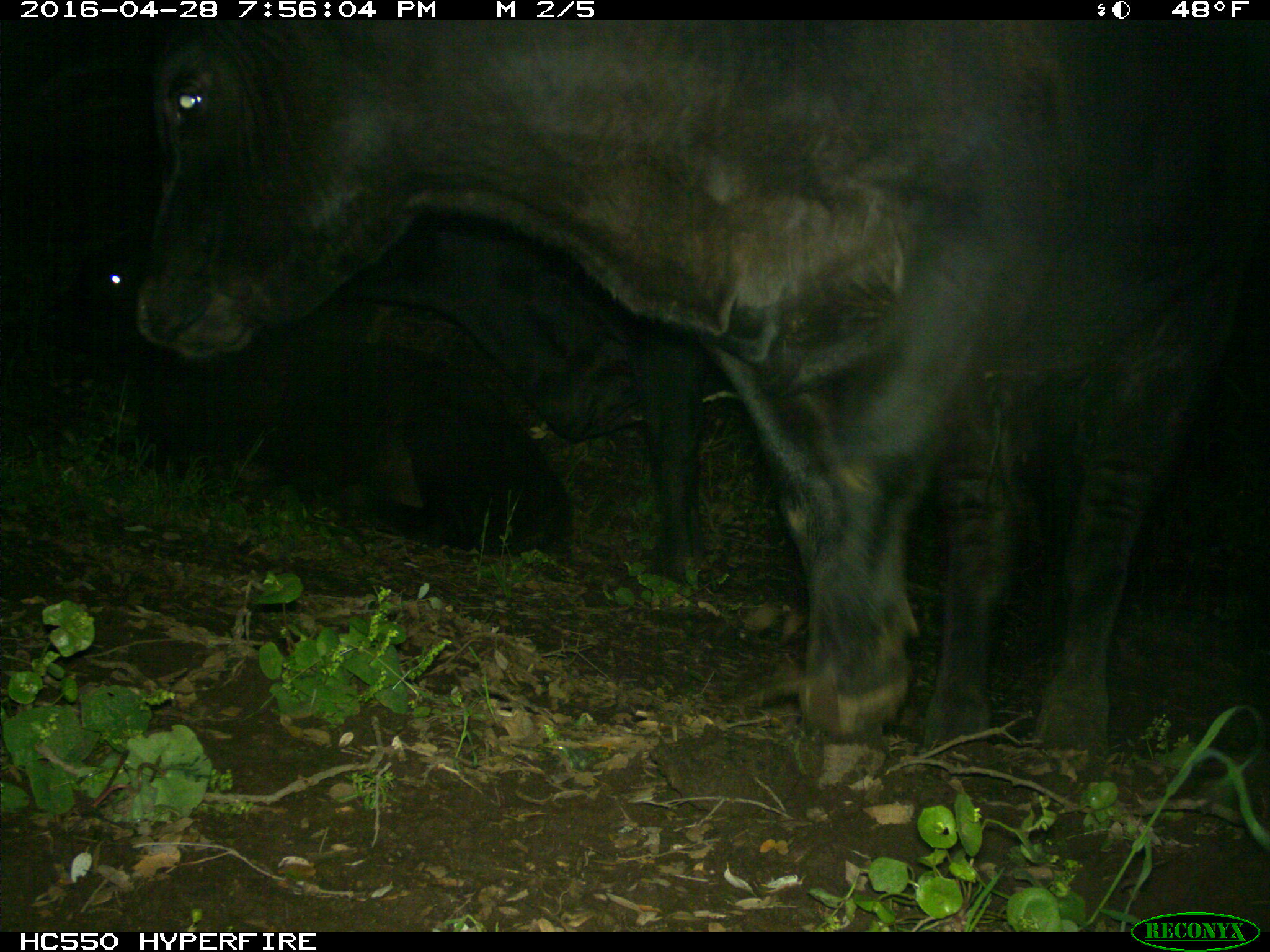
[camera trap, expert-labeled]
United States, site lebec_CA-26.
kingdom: Animalia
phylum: Chordata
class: Mammalia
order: Artiodactyla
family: Bovidae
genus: Bos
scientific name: Bos taurus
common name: domestic cow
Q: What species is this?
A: Bos taurus (domestic cow).